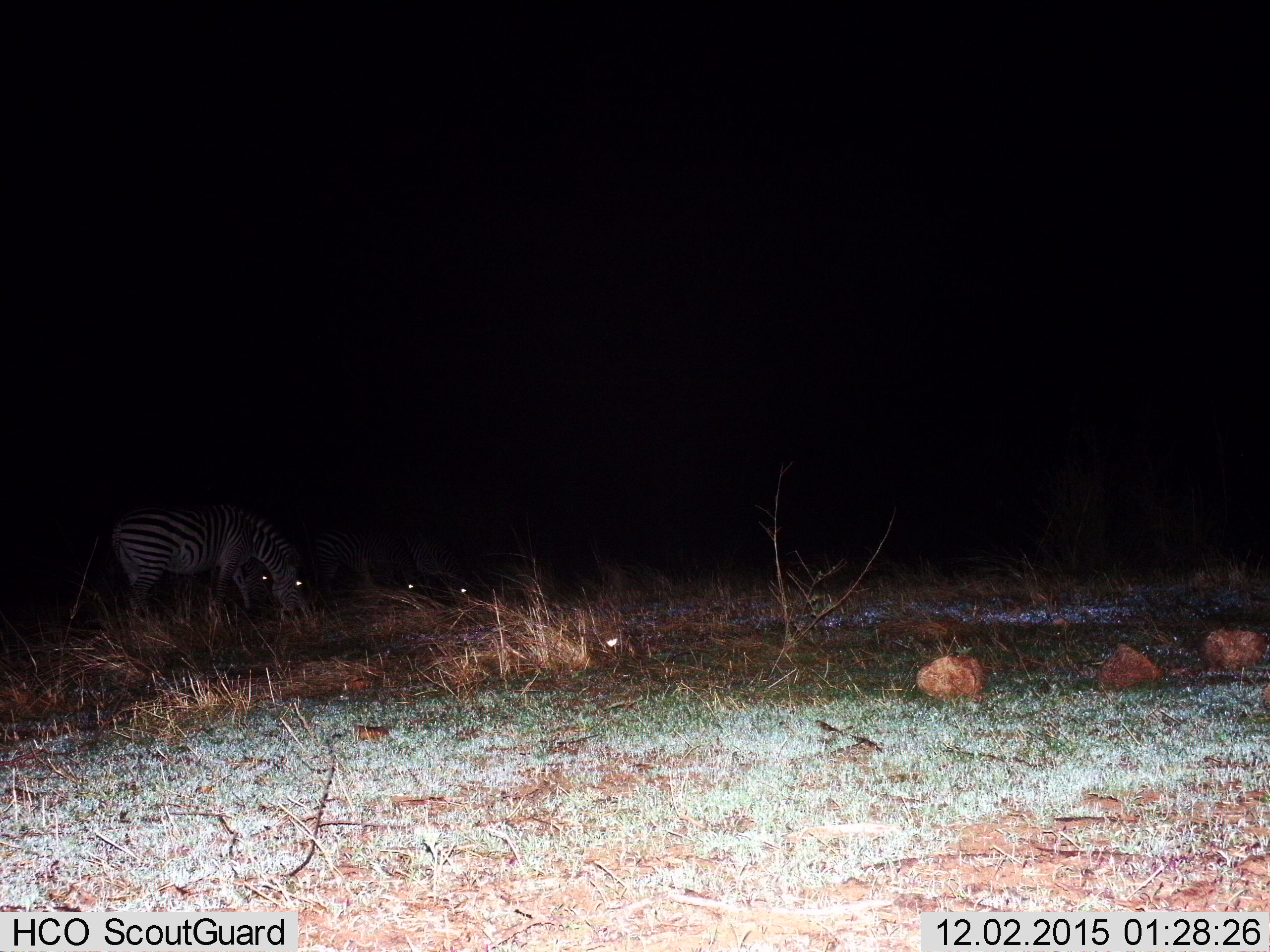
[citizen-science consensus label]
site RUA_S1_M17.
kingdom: Animalia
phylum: Chordata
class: Mammalia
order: Perissodactyla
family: Equidae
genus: Equus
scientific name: Equus quagga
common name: plains zebra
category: zebraplains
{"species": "zebraplains (plains zebra) (Equus quagga)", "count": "4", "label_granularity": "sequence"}